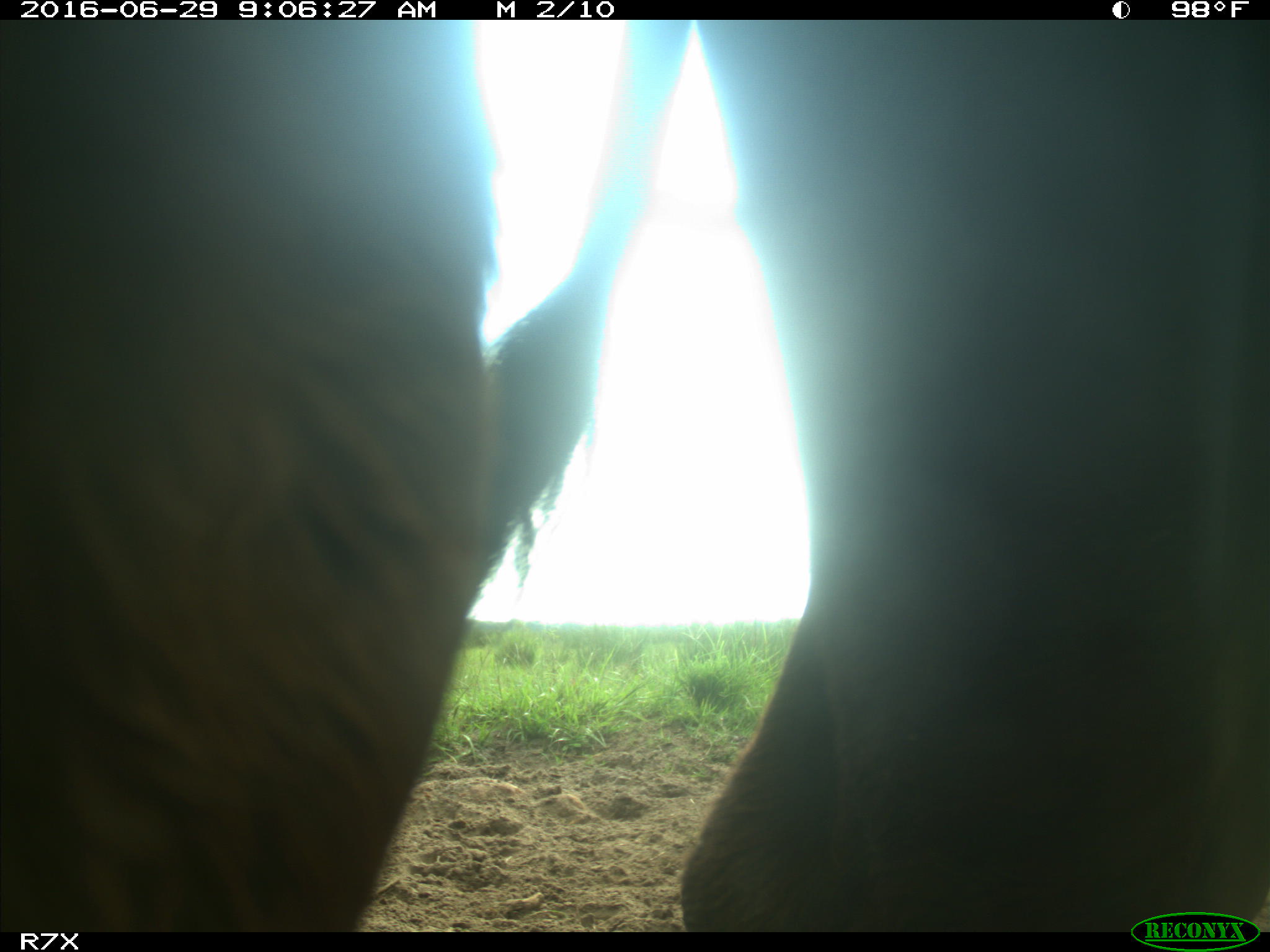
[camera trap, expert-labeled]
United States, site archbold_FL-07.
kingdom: Animalia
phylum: Chordata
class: Mammalia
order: Artiodactyla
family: Bovidae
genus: Bos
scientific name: Bos taurus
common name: domestic cow